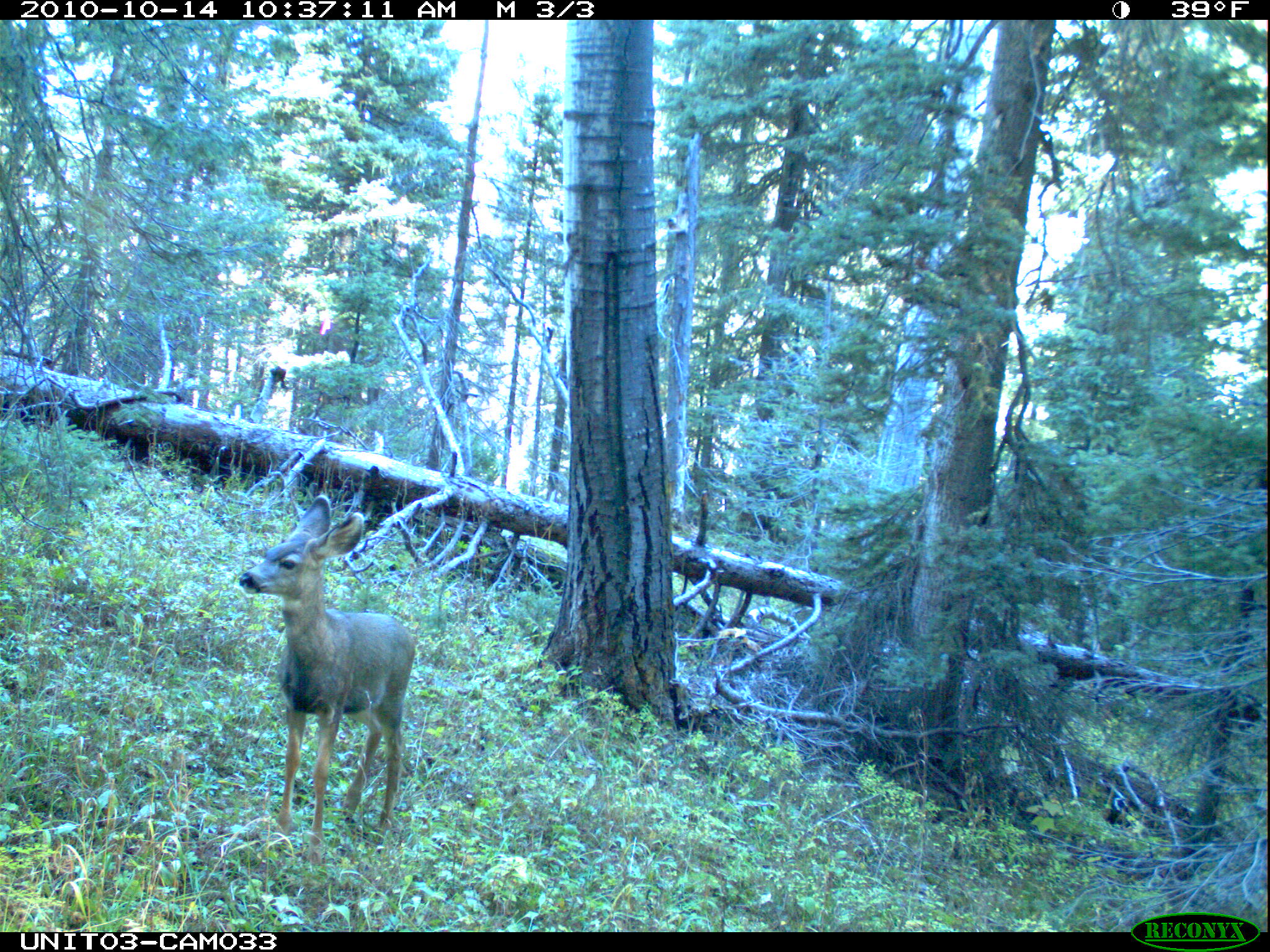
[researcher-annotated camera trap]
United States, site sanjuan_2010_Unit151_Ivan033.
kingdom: Animalia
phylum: Chordata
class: Mammalia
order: Artiodactyla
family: Cervidae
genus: Odocoileus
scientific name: Odocoileus hemionus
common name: mule deer